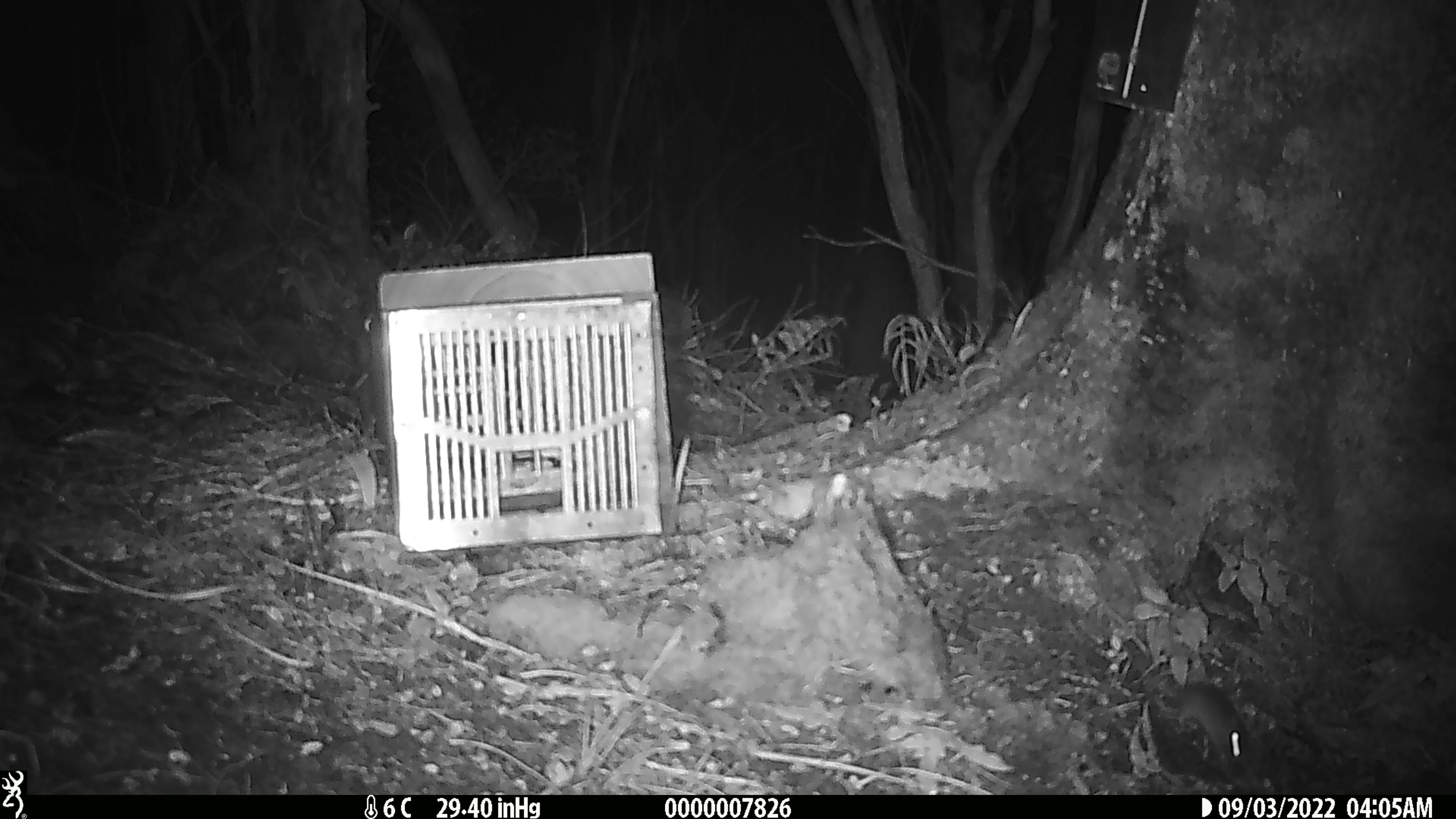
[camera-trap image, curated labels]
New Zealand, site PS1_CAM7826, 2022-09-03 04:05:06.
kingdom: Animalia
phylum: Chordata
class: Mammalia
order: Rodentia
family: Muridae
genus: Mus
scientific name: Mus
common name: mouse